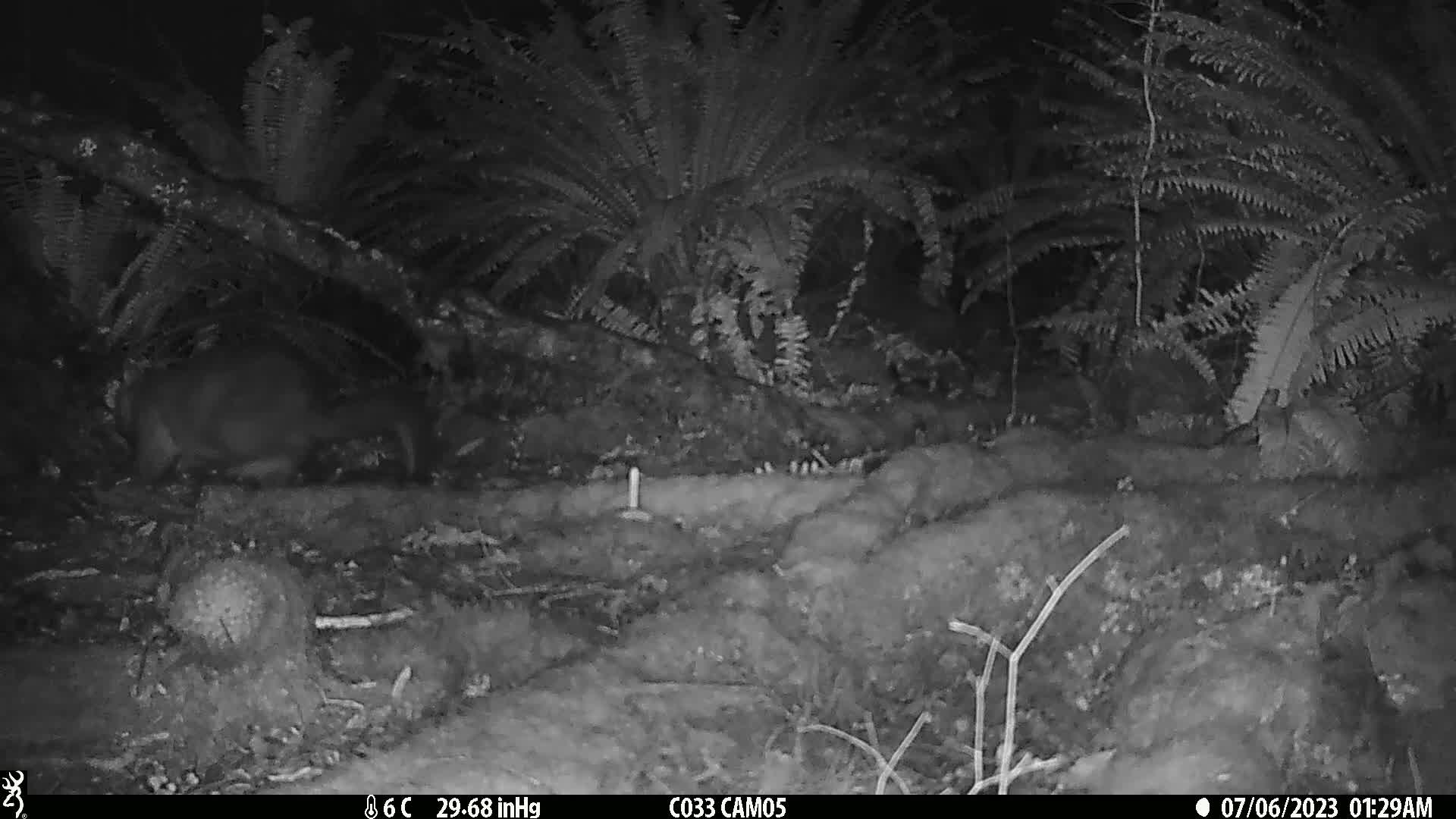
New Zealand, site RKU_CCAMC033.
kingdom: Animalia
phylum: Chordata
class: Mammalia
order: Diprotodontia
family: Phalangeridae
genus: Trichosurus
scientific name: Trichosurus vulpecula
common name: common brushtail possum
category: possum